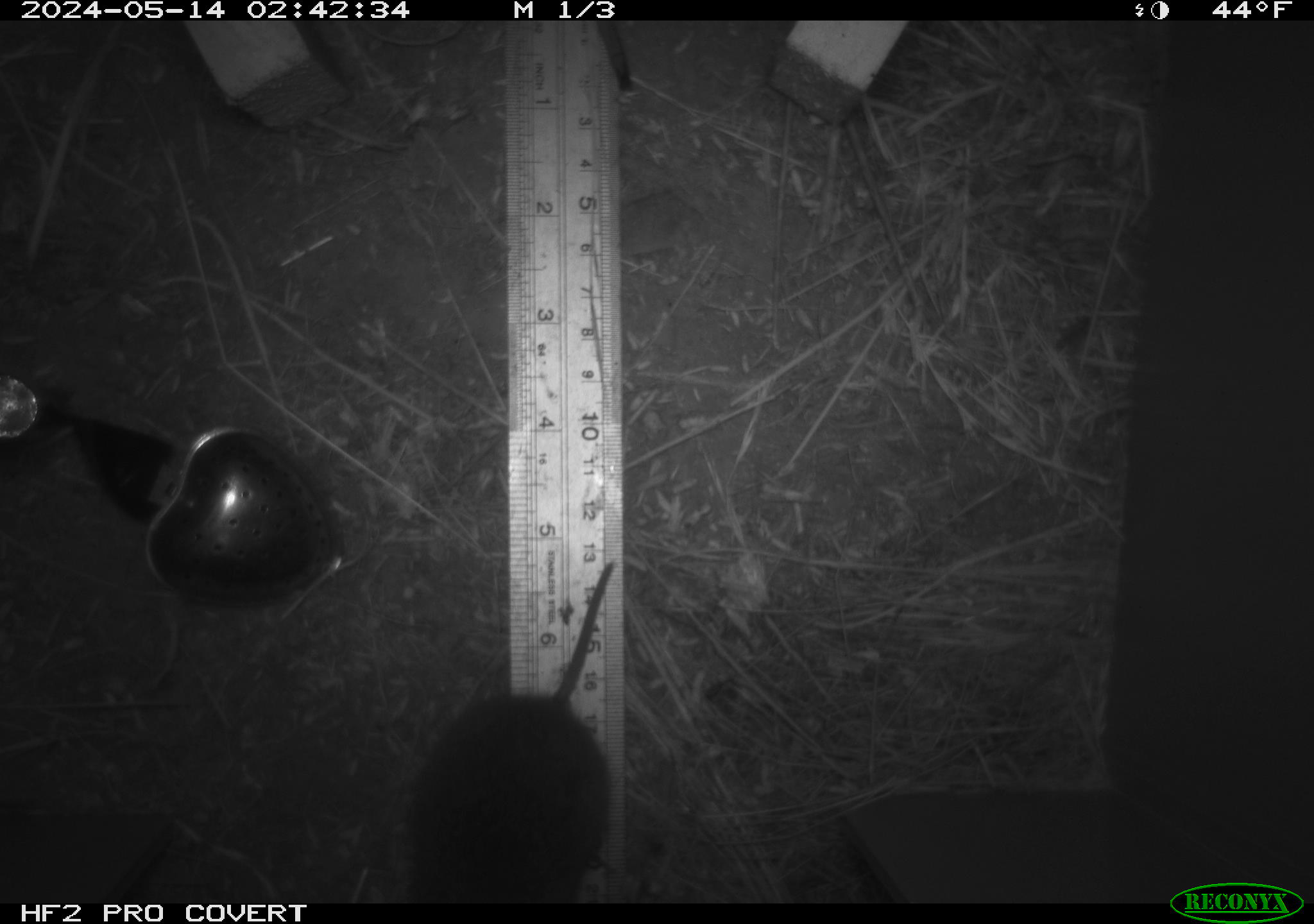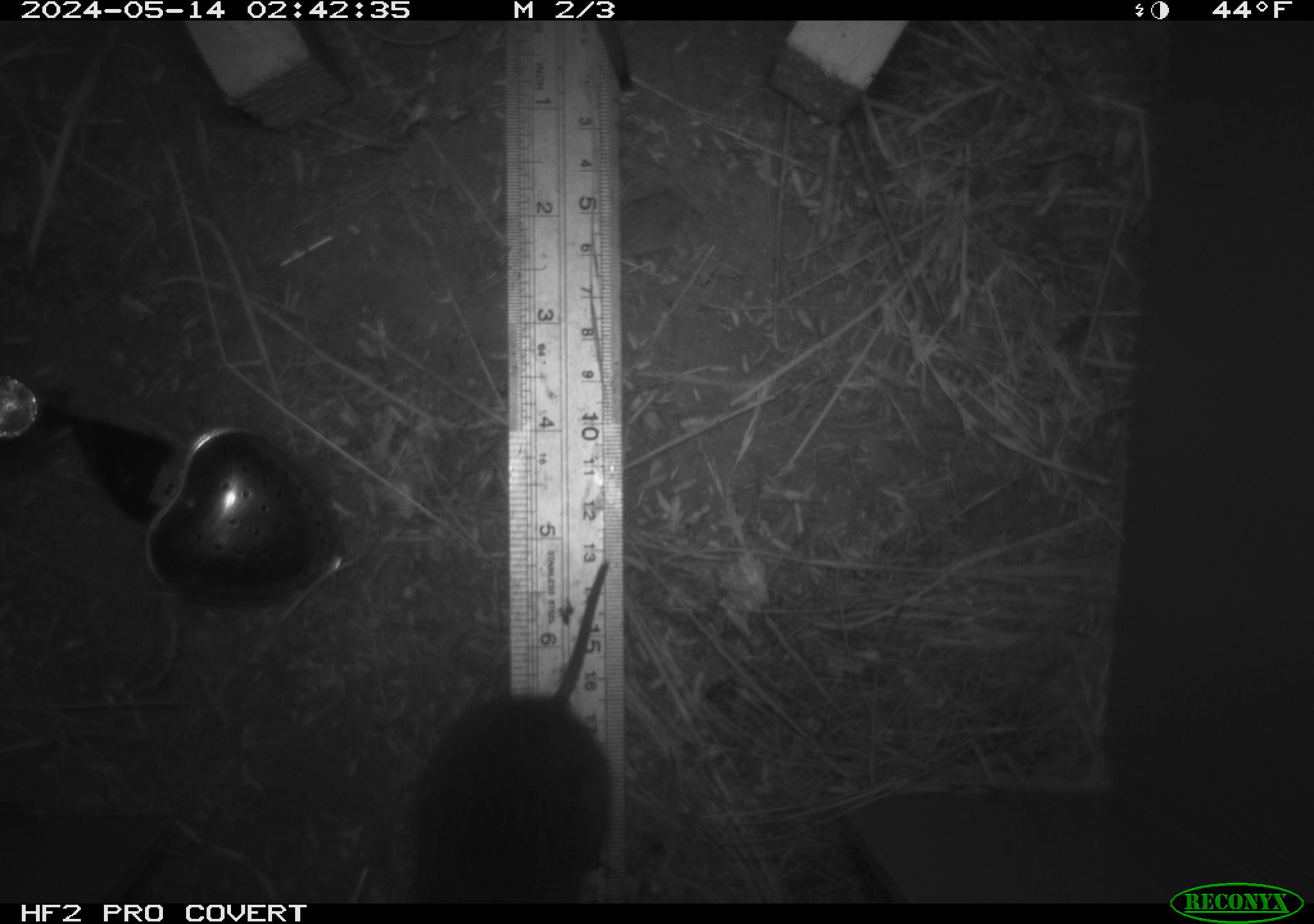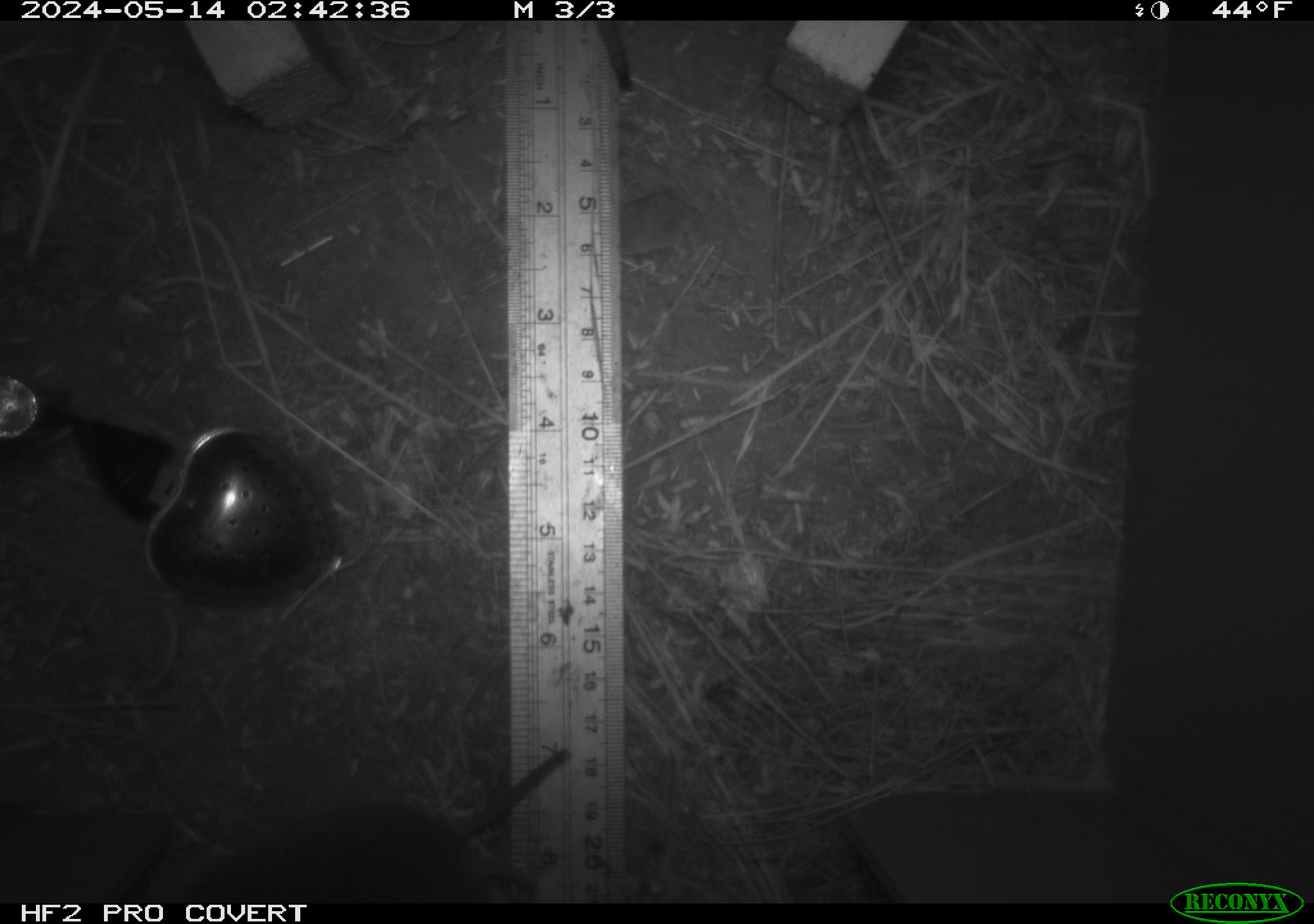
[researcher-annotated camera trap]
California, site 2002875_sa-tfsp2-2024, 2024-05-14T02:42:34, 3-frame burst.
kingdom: Animalia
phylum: Chordata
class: Mammalia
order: Rodentia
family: Cricetidae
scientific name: Arvicolinae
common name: voles, lemmings, and muskrats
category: arvicolinae subfamily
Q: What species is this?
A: Arvicolinae subfamily (voles, lemmings, and muskrats) (Arvicolinae).